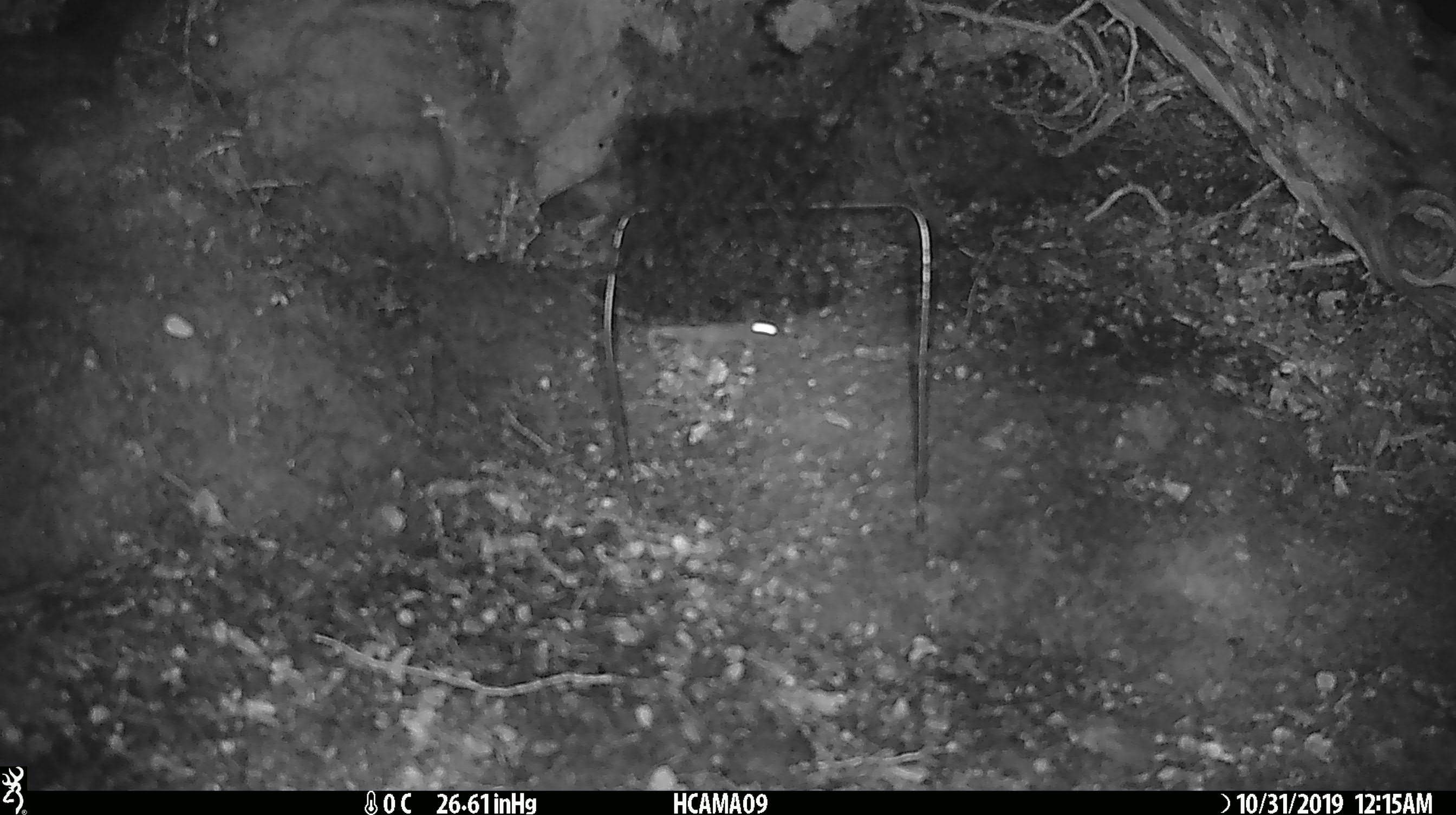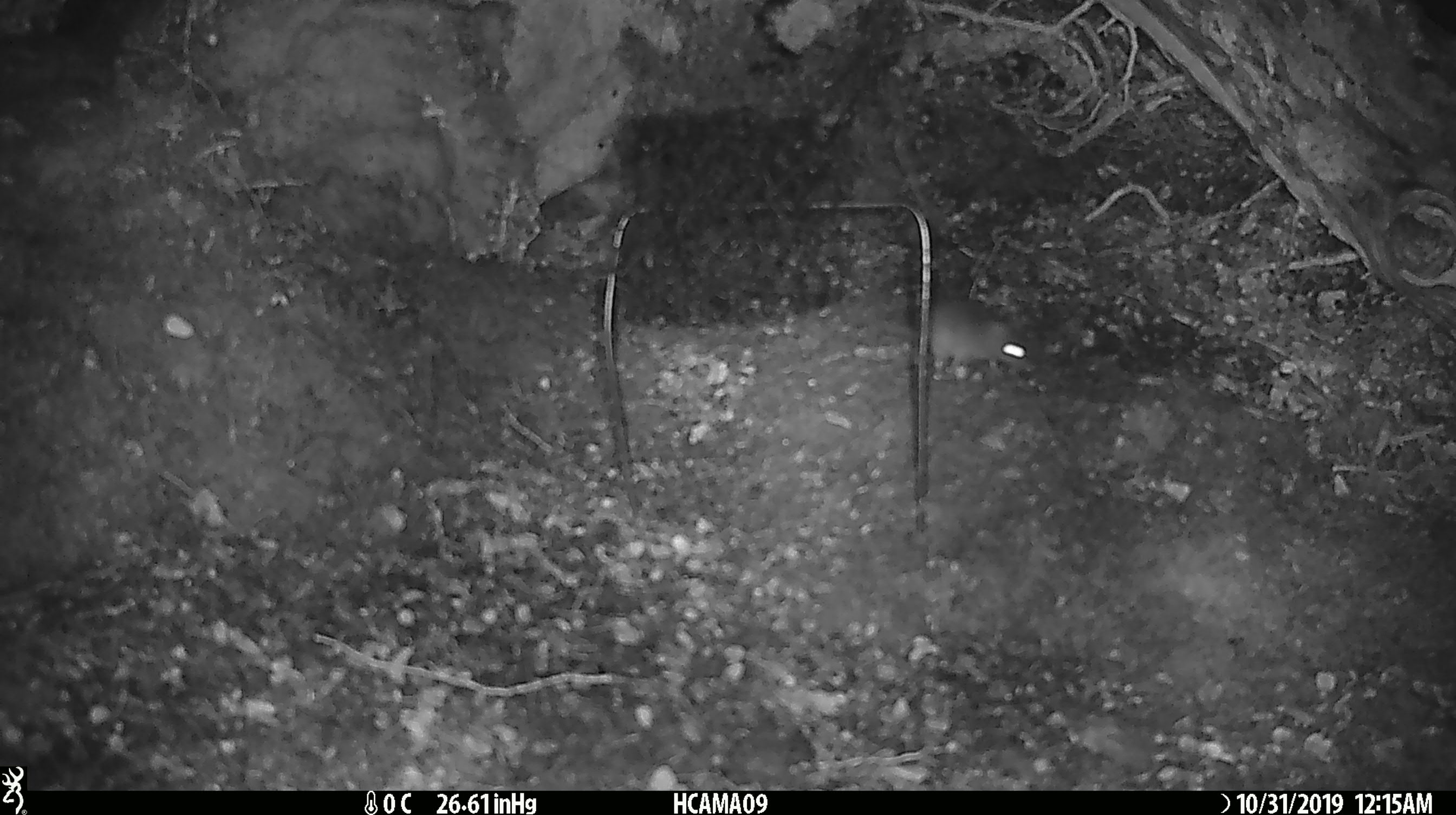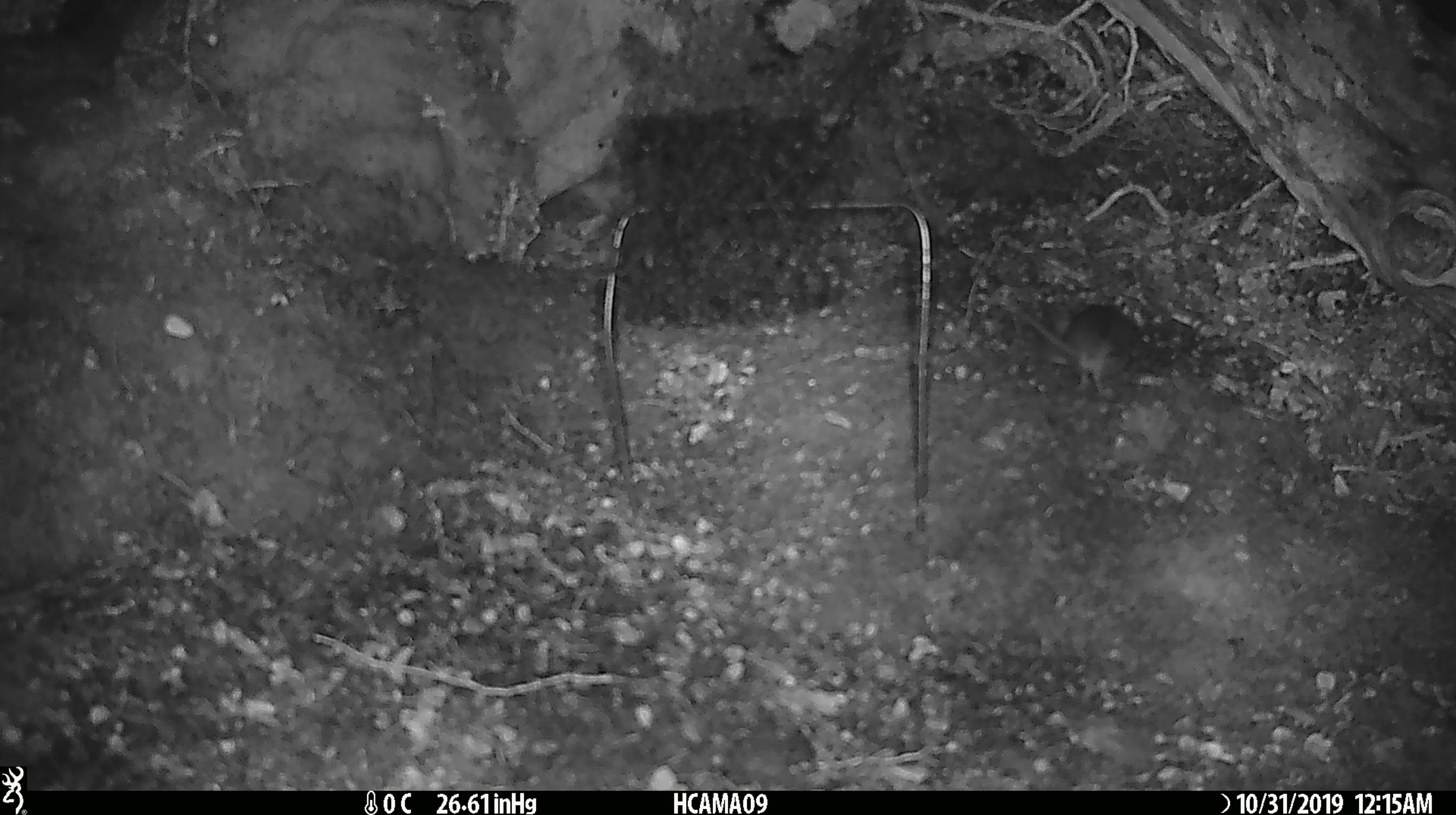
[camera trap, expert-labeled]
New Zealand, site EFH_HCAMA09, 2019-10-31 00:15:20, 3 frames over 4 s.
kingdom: Animalia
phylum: Chordata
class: Mammalia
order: Rodentia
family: Muridae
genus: Mus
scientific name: Mus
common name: mouse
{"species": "mouse (Mus)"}